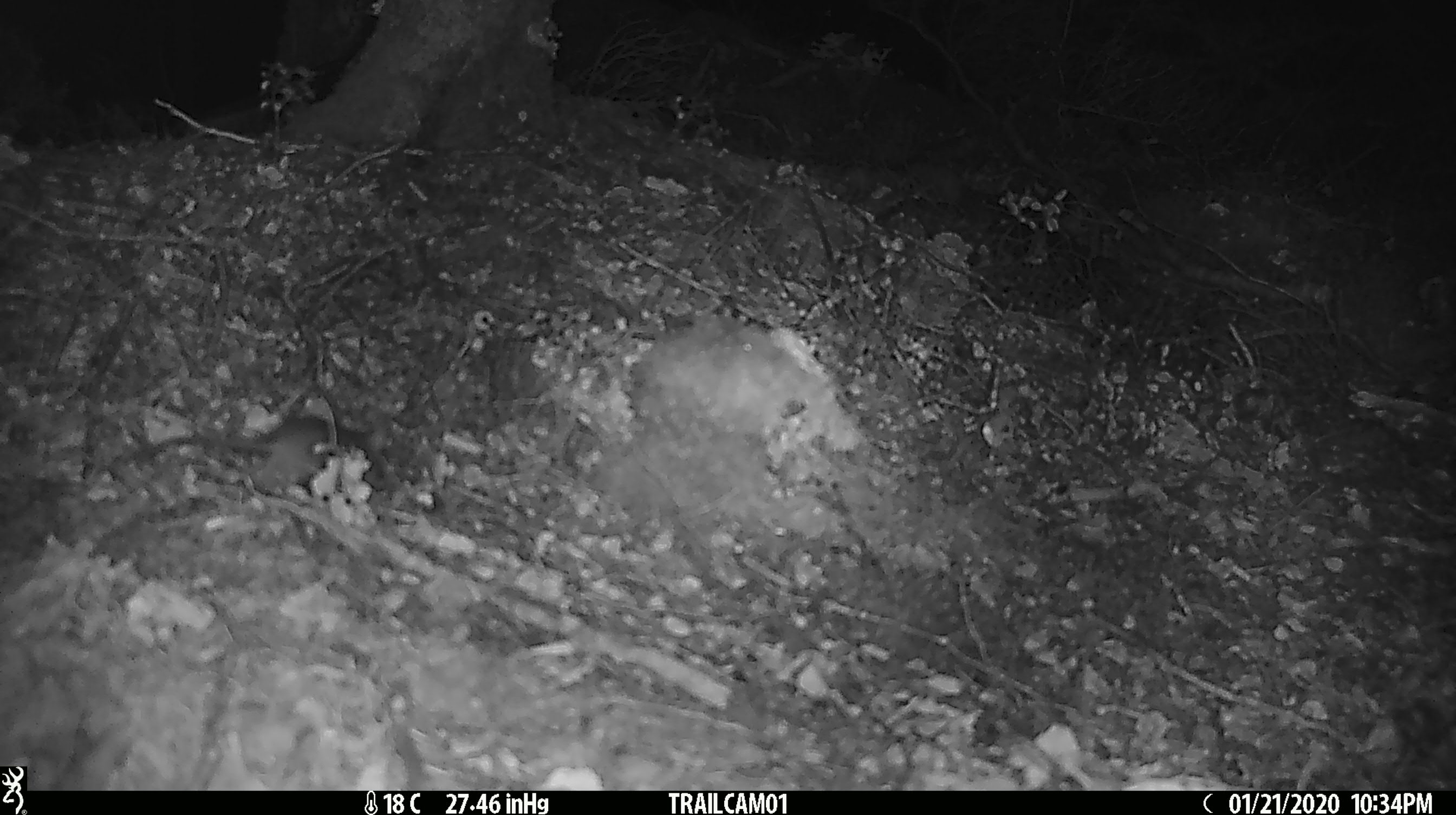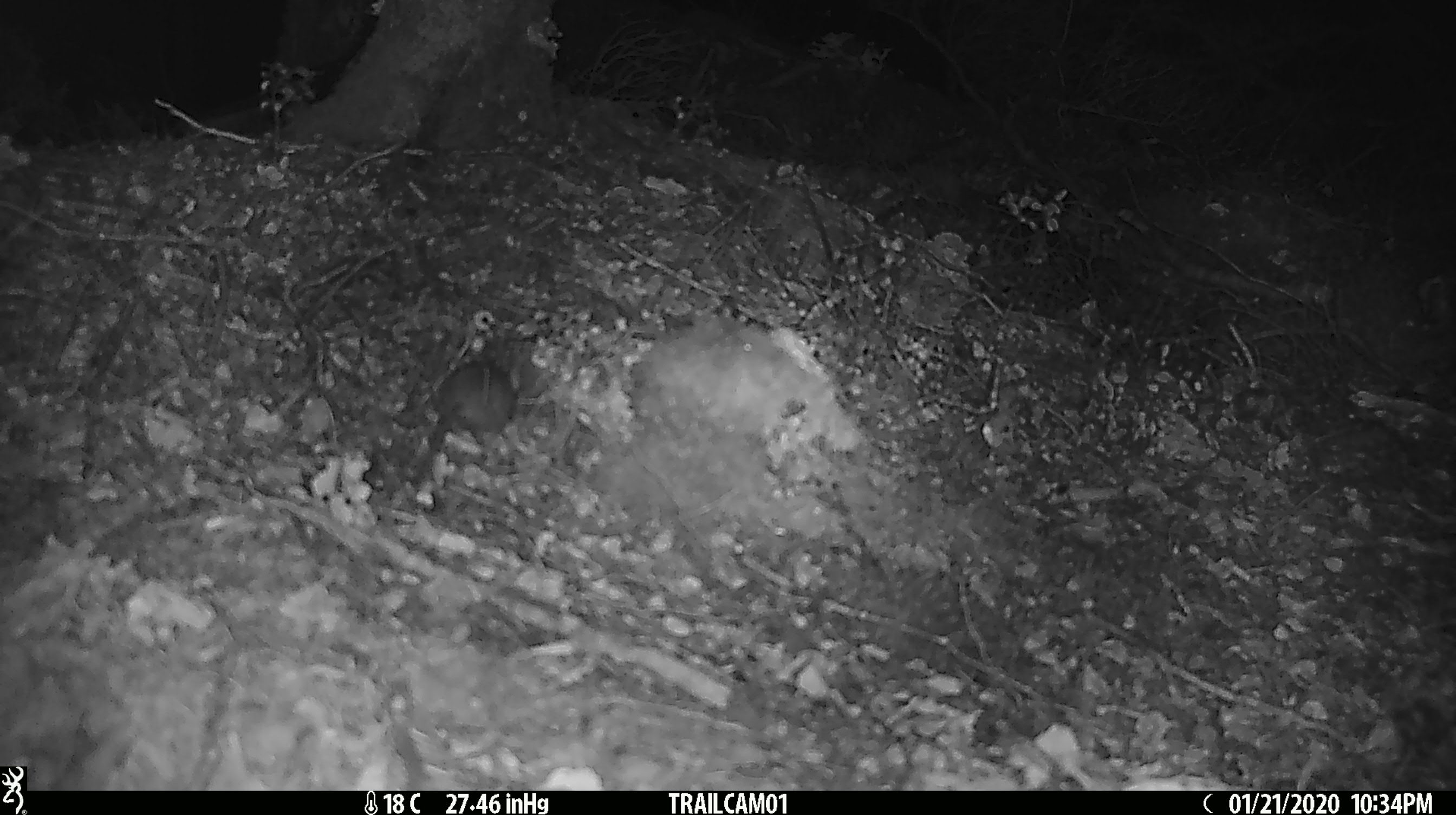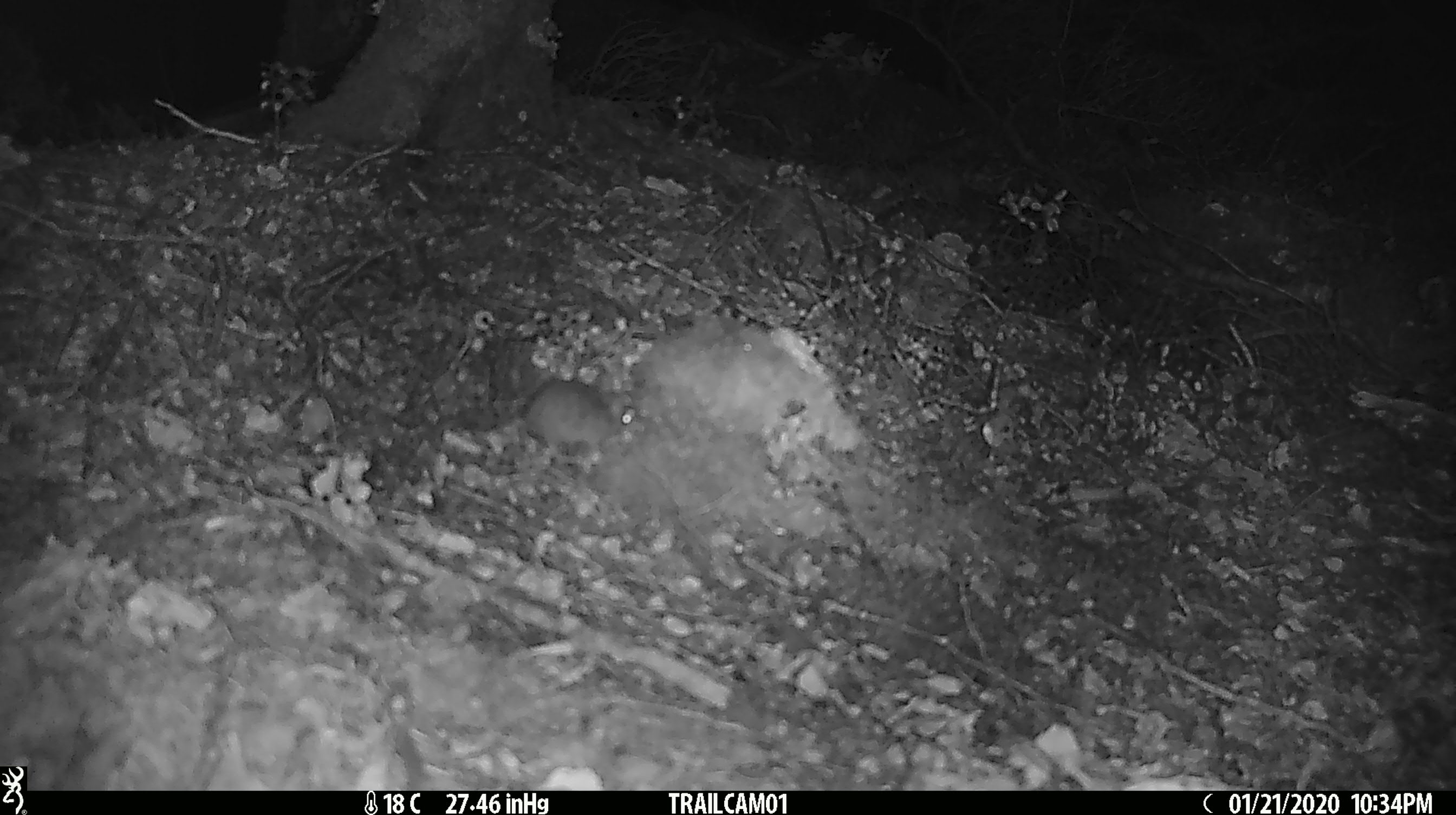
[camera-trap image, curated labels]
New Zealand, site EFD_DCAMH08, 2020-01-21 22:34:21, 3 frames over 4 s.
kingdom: Animalia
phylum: Chordata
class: Mammalia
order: Rodentia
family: Muridae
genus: Mus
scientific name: Mus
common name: mouse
Mouse (Mus).